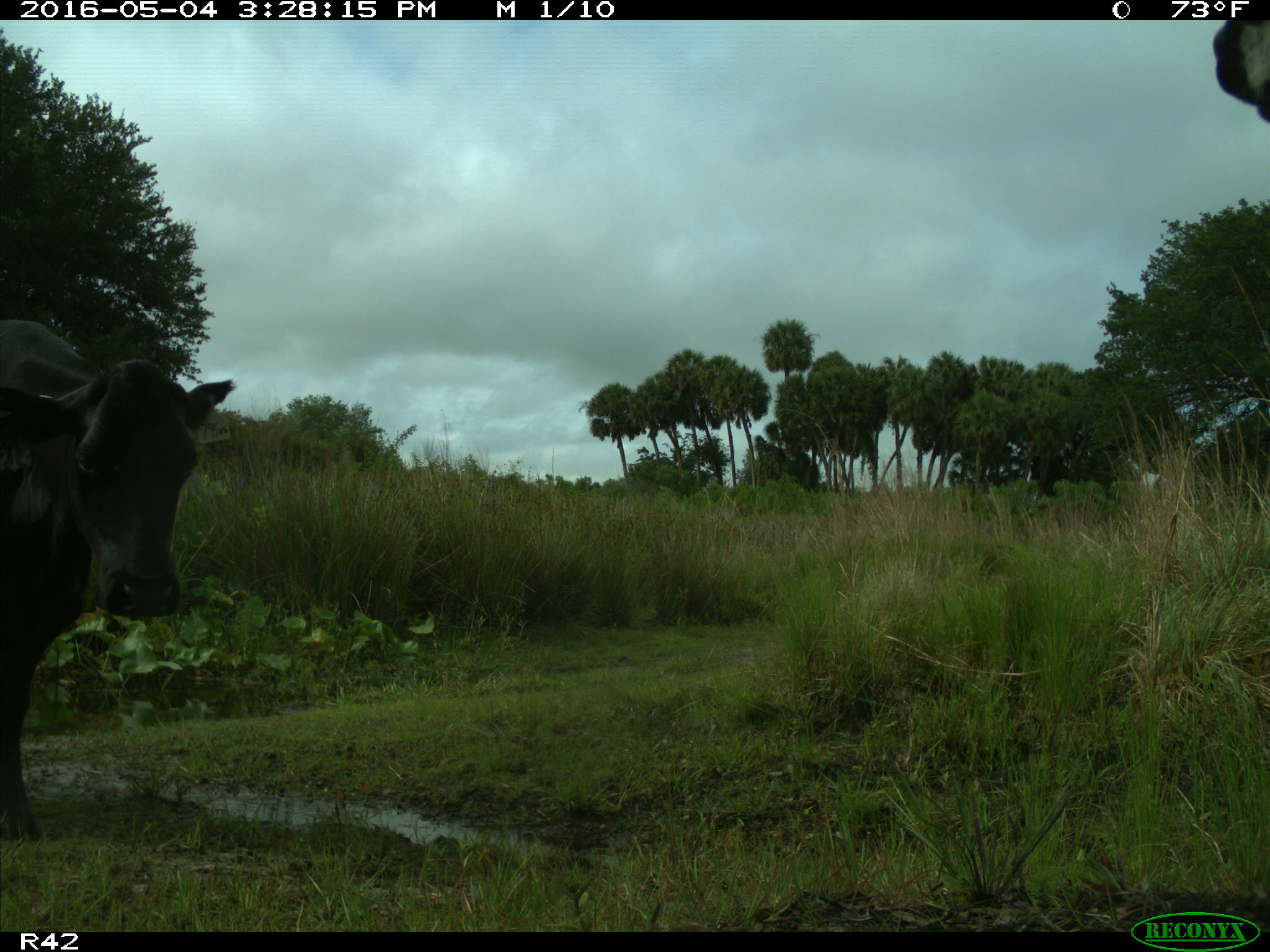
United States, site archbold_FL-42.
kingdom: Animalia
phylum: Chordata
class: Mammalia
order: Artiodactyla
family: Bovidae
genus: Bos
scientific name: Bos taurus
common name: domestic cow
Bos taurus (domestic cow).